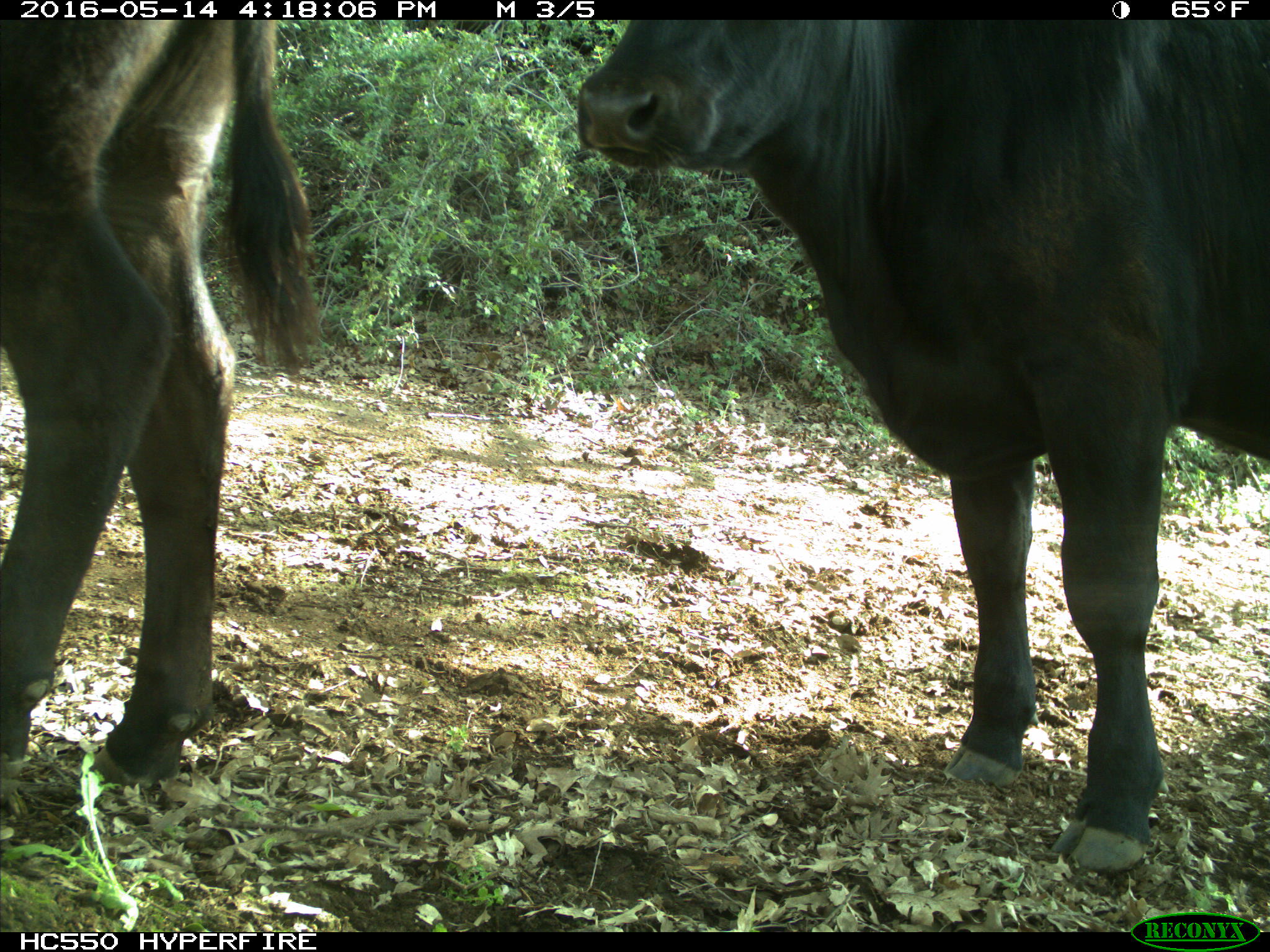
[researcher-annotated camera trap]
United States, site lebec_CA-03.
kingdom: Animalia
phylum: Chordata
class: Mammalia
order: Artiodactyla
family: Bovidae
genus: Bos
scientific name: Bos taurus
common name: domestic cow